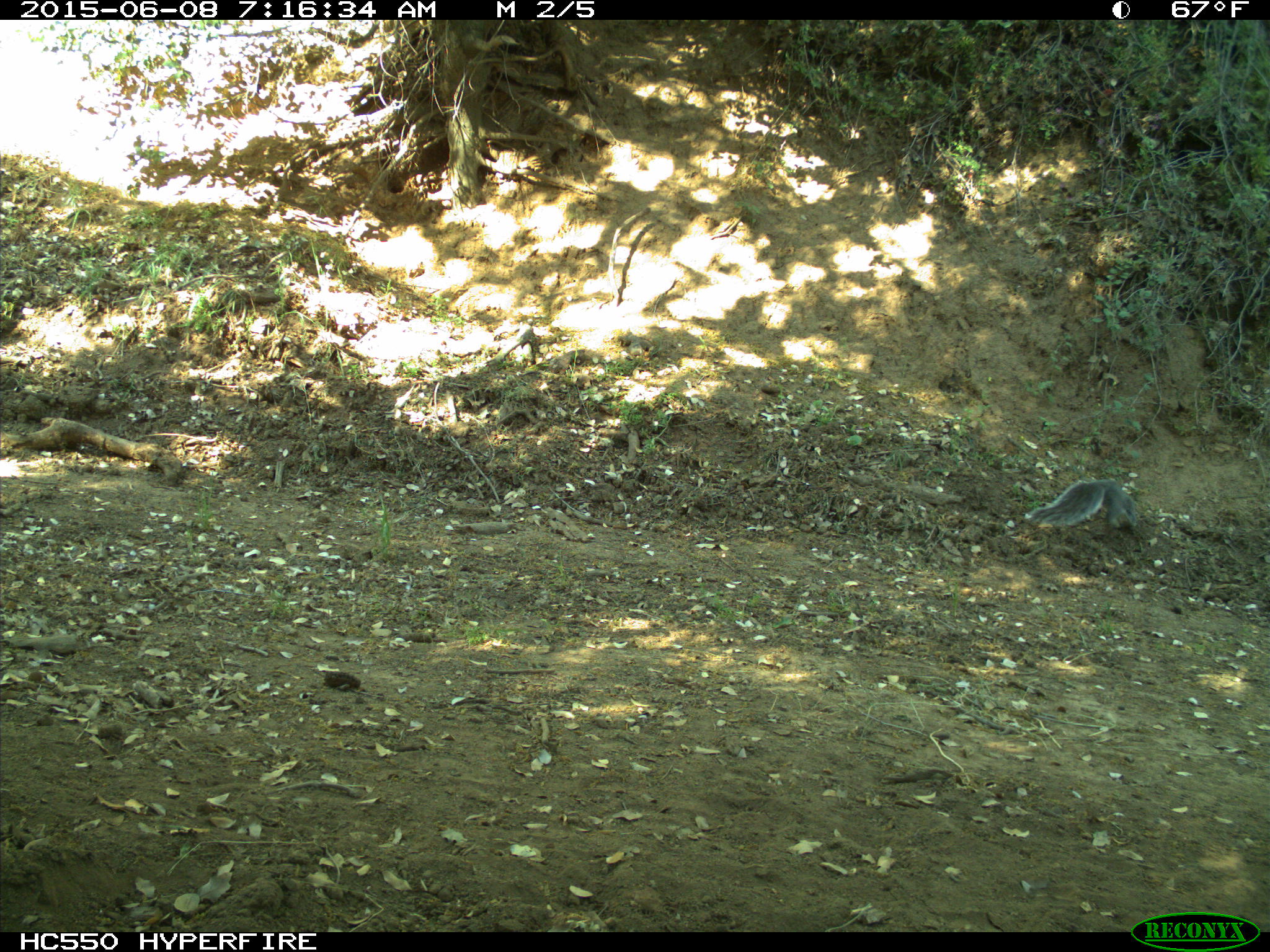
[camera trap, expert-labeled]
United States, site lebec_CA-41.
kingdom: Animalia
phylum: Chordata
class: Mammalia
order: Rodentia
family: Sciuridae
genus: Sciurus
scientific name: Sciurus carolinensis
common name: eastern gray squirrel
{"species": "Sciurus carolinensis (eastern gray squirrel)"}